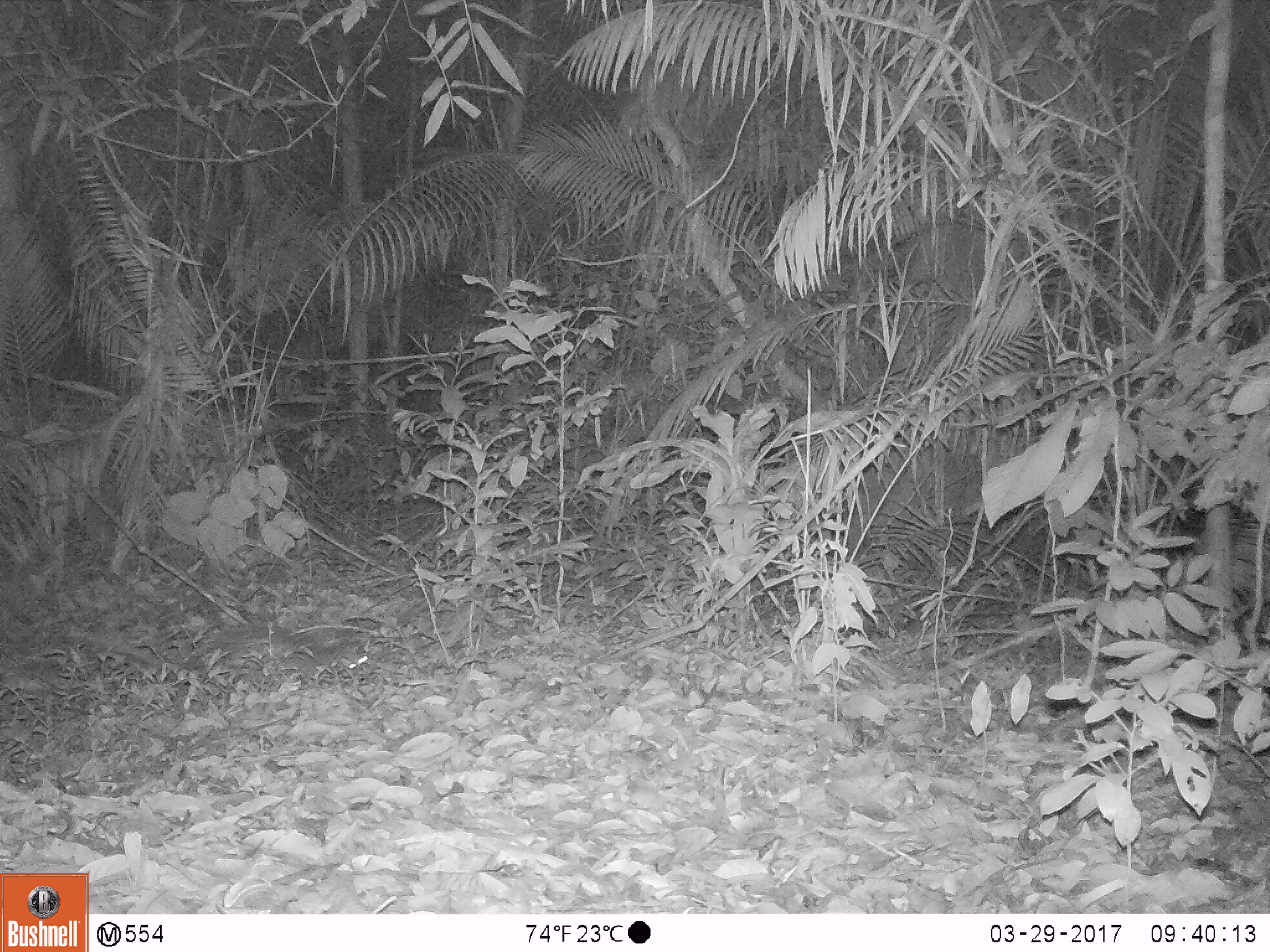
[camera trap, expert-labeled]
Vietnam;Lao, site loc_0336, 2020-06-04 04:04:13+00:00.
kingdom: Animalia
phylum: Chordata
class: Mammalia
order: Rodentia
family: Hystricidae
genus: Atherurus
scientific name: Atherurus macrourus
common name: asiatic brush-tailed porcupine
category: asiatic brush tailed porcupine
Asiatic brush tailed porcupine (asiatic brush-tailed porcupine) (Atherurus macrourus). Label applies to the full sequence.